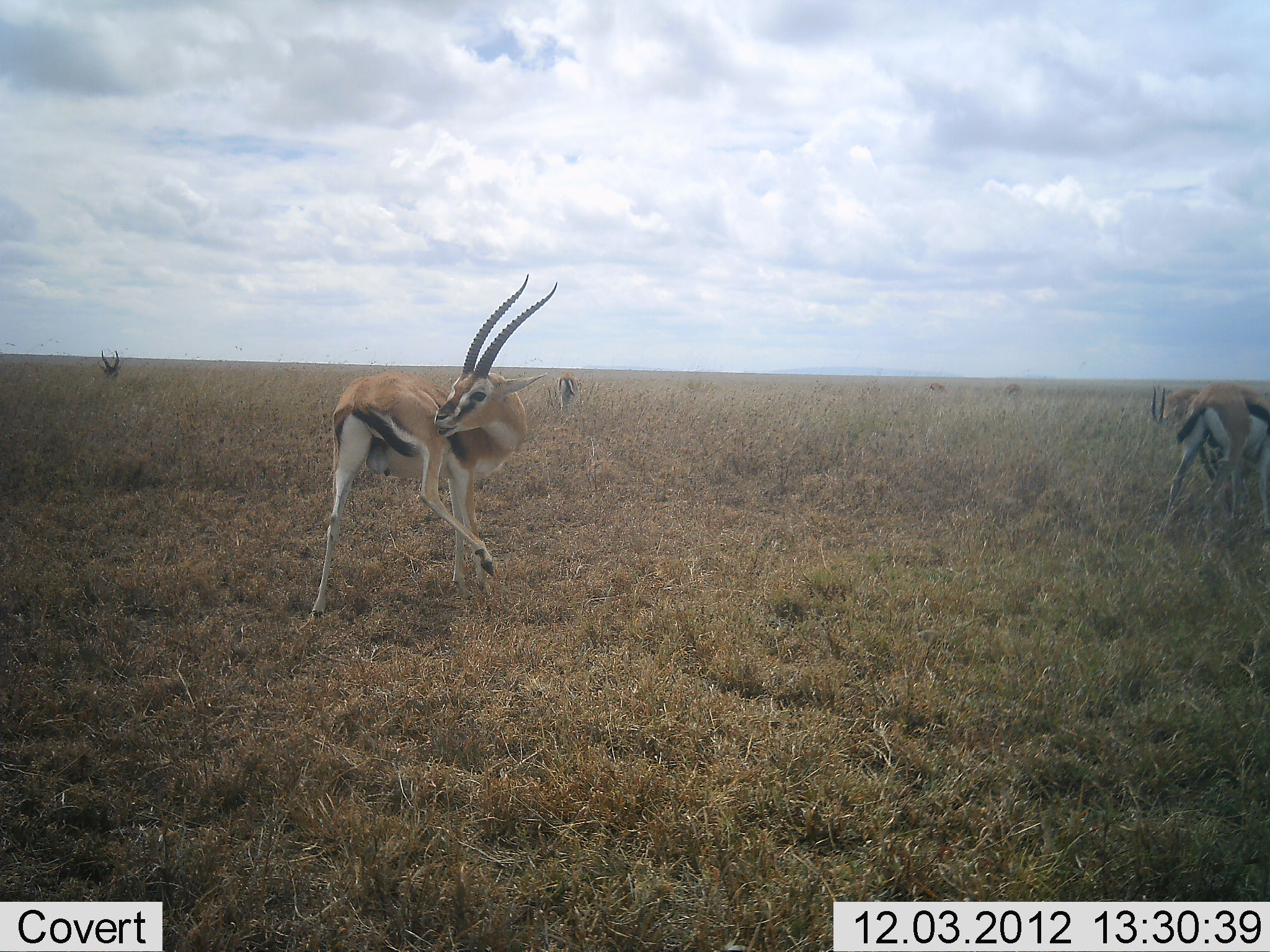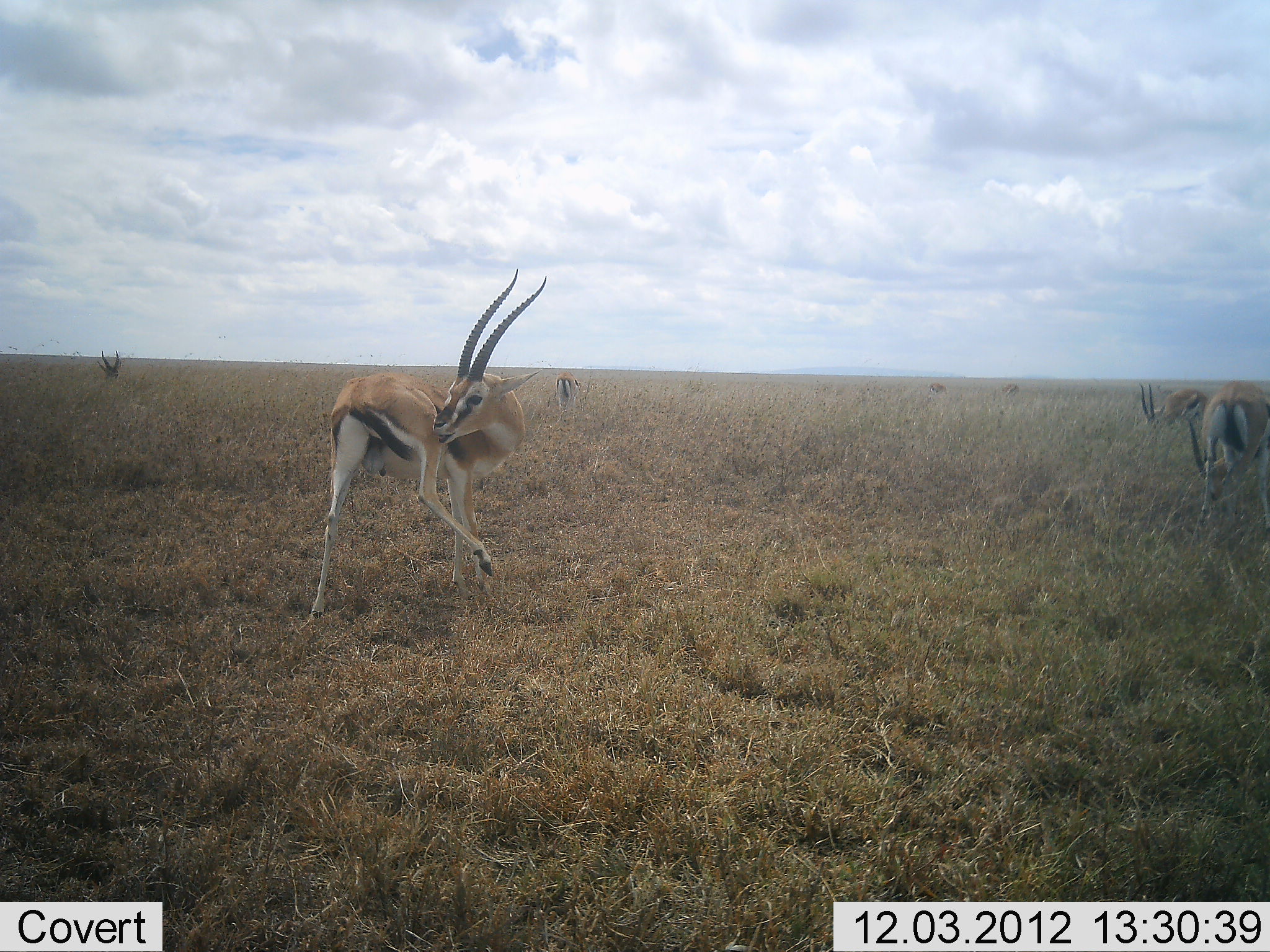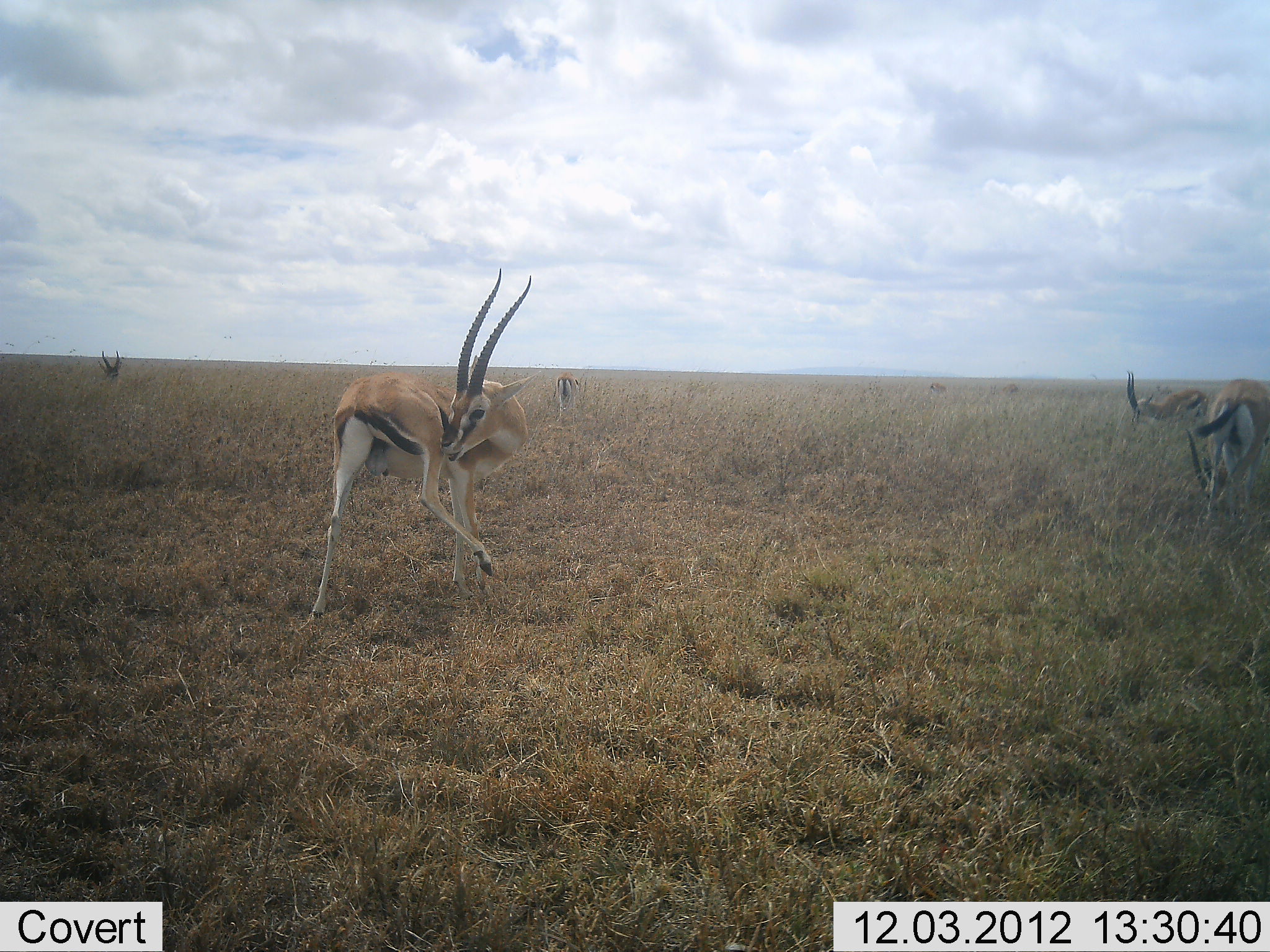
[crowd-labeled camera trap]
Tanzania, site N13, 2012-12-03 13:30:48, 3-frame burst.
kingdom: Animalia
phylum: Chordata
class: Mammalia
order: Artiodactyla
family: Bovidae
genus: Eudorcas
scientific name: Eudorcas thomsonii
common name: thomson's gazelle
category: gazellethomsons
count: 6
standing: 74%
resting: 12%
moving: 15%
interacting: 6%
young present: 0%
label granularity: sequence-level